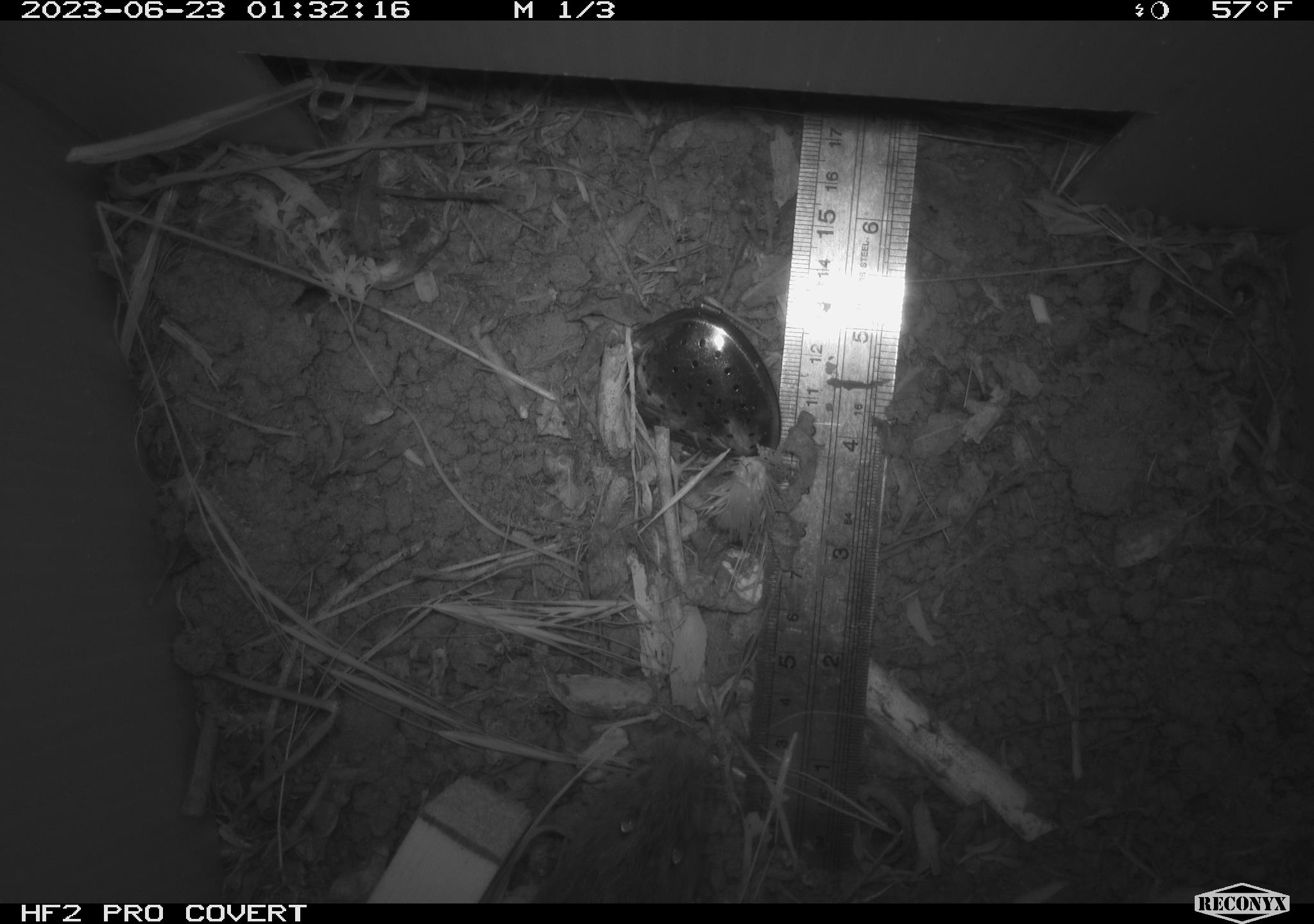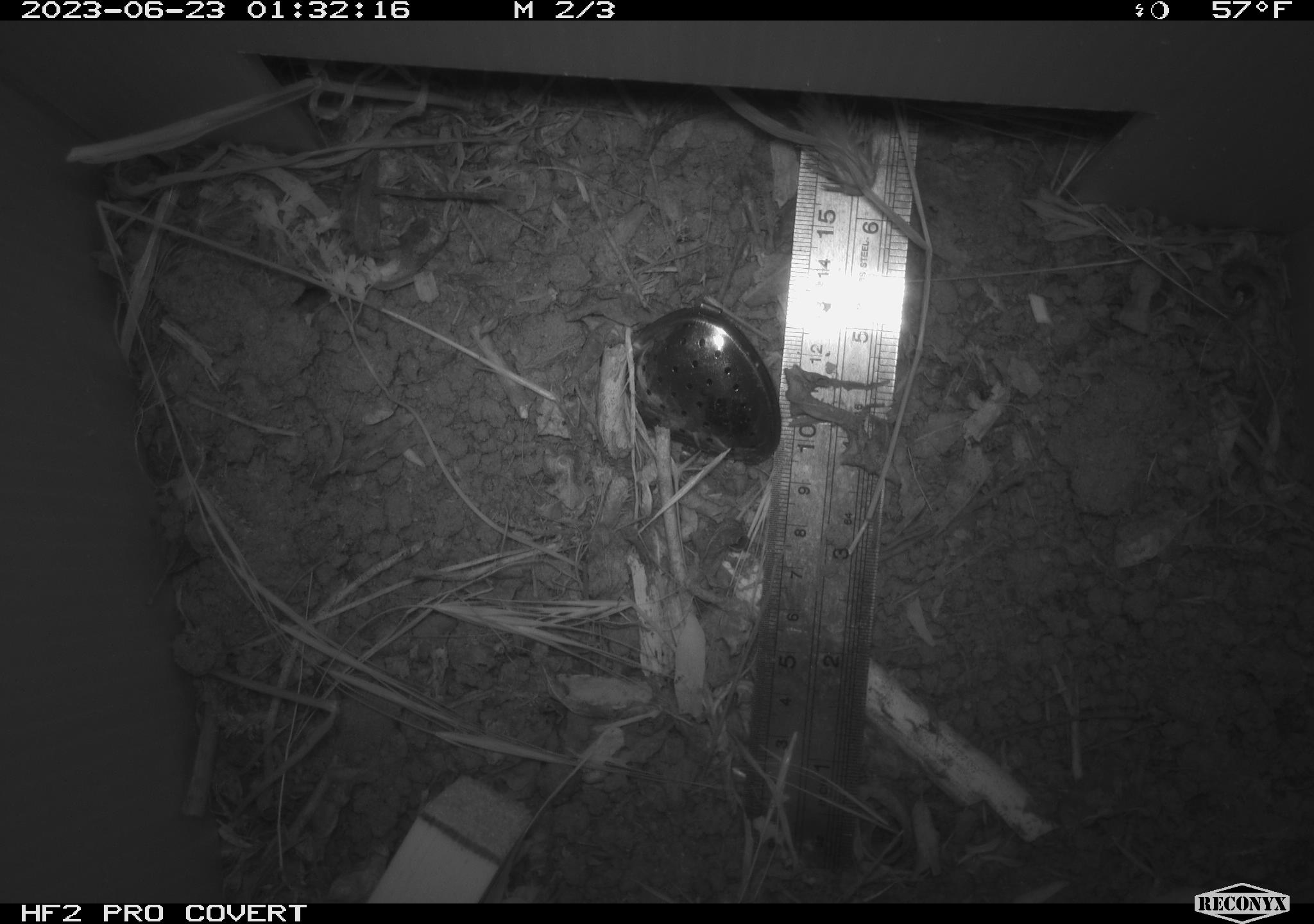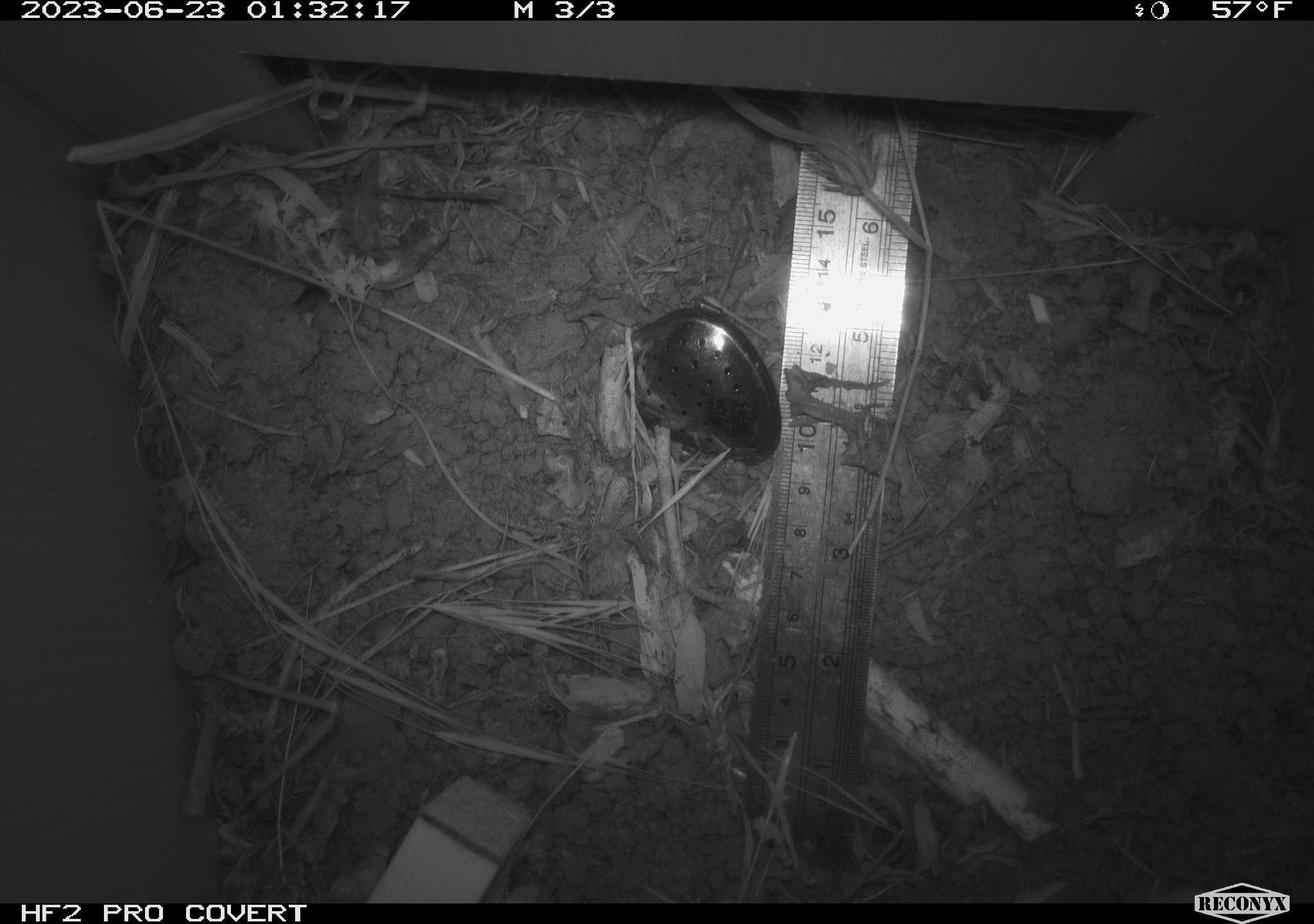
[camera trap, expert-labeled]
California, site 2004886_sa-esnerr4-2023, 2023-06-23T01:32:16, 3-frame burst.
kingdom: Animalia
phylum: Chordata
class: Mammalia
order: Rodentia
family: Cricetidae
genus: Microtus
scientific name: Microtus californicus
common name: california vole